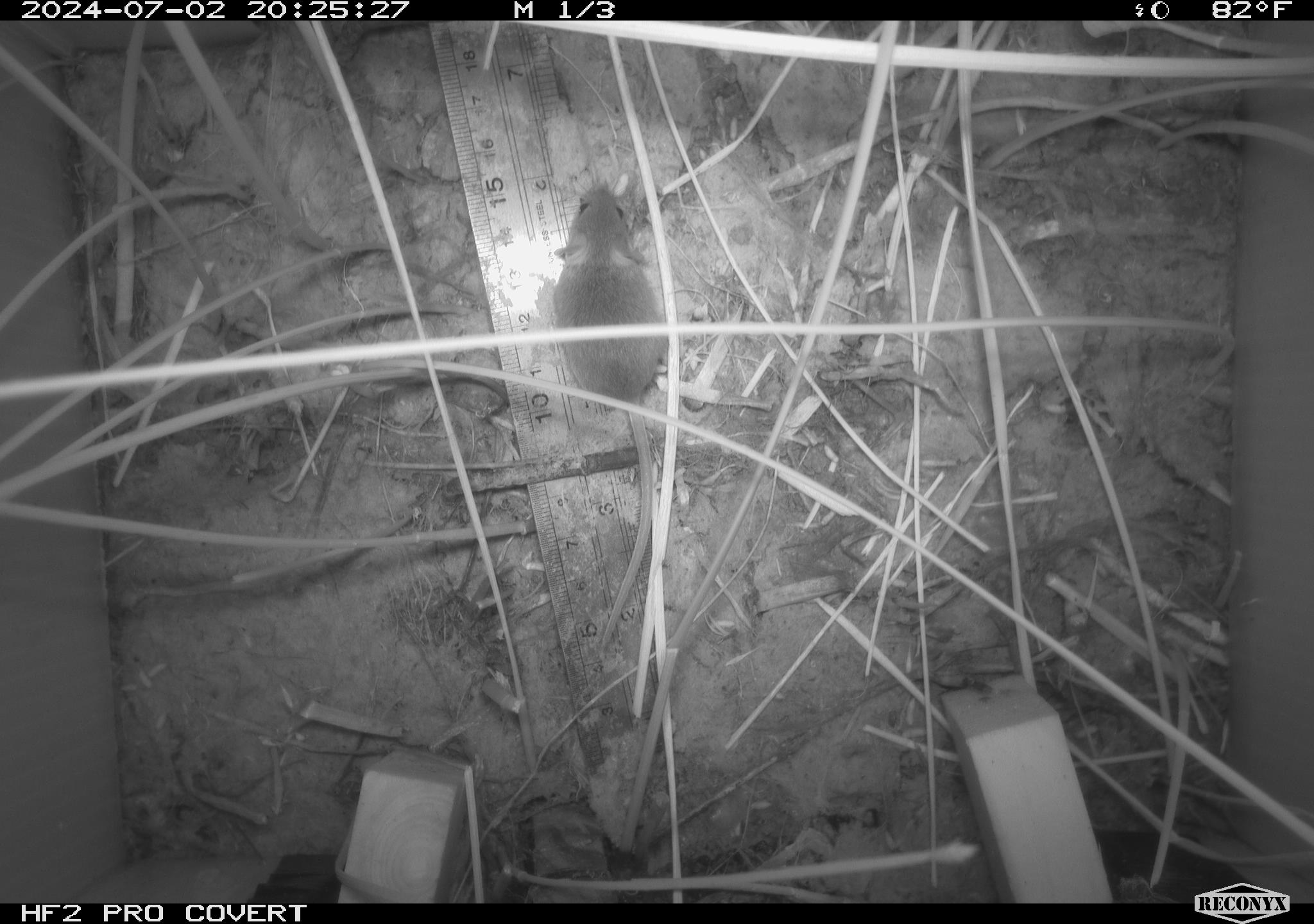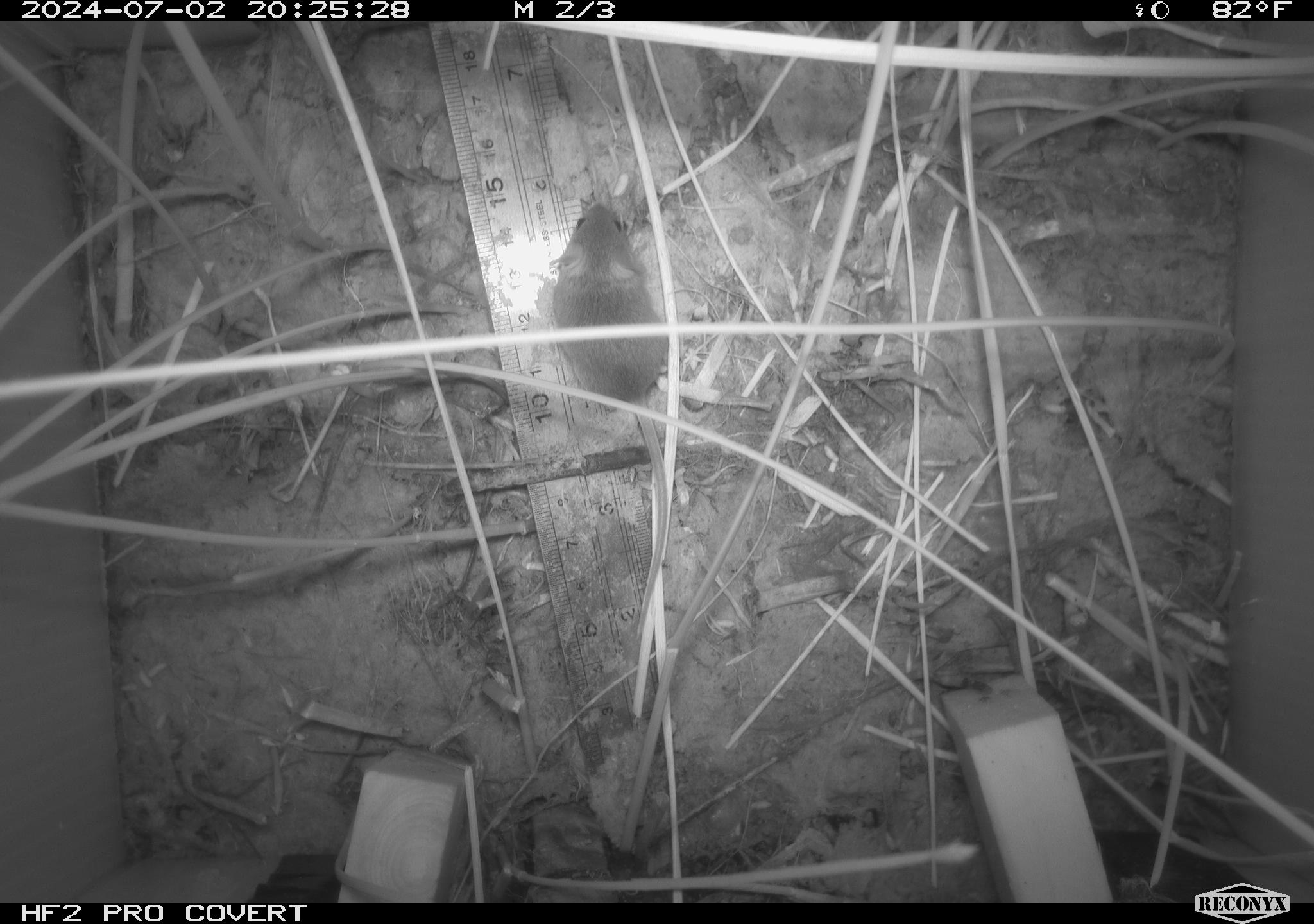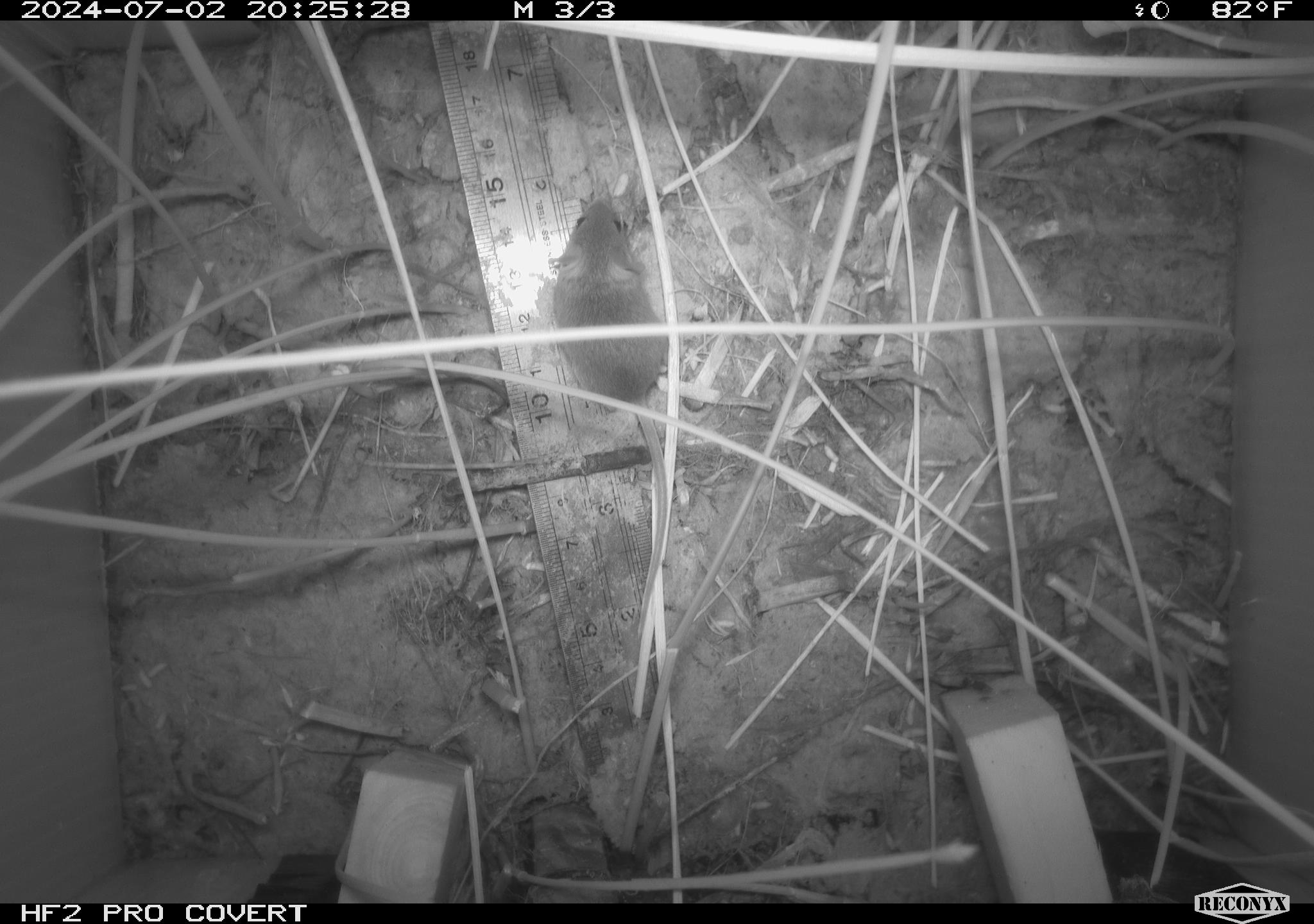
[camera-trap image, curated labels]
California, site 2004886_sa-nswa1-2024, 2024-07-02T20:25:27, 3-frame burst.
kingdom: Animalia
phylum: Chordata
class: Mammalia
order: Rodentia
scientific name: Rodentia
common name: rodent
Rodent (Rodentia).